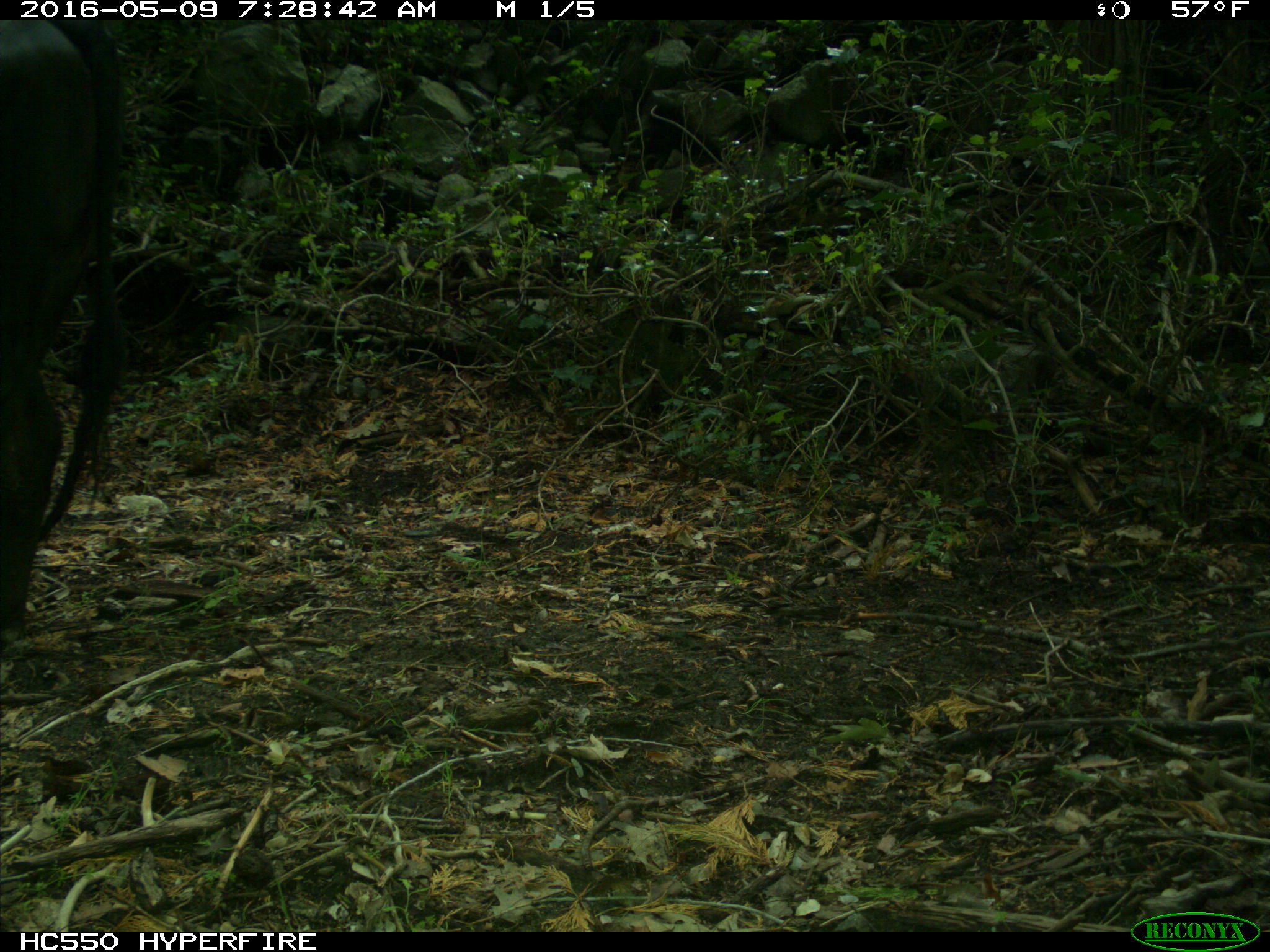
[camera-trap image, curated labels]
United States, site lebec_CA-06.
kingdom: Animalia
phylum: Chordata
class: Mammalia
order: Artiodactyla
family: Bovidae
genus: Bos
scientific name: Bos taurus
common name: domestic cow